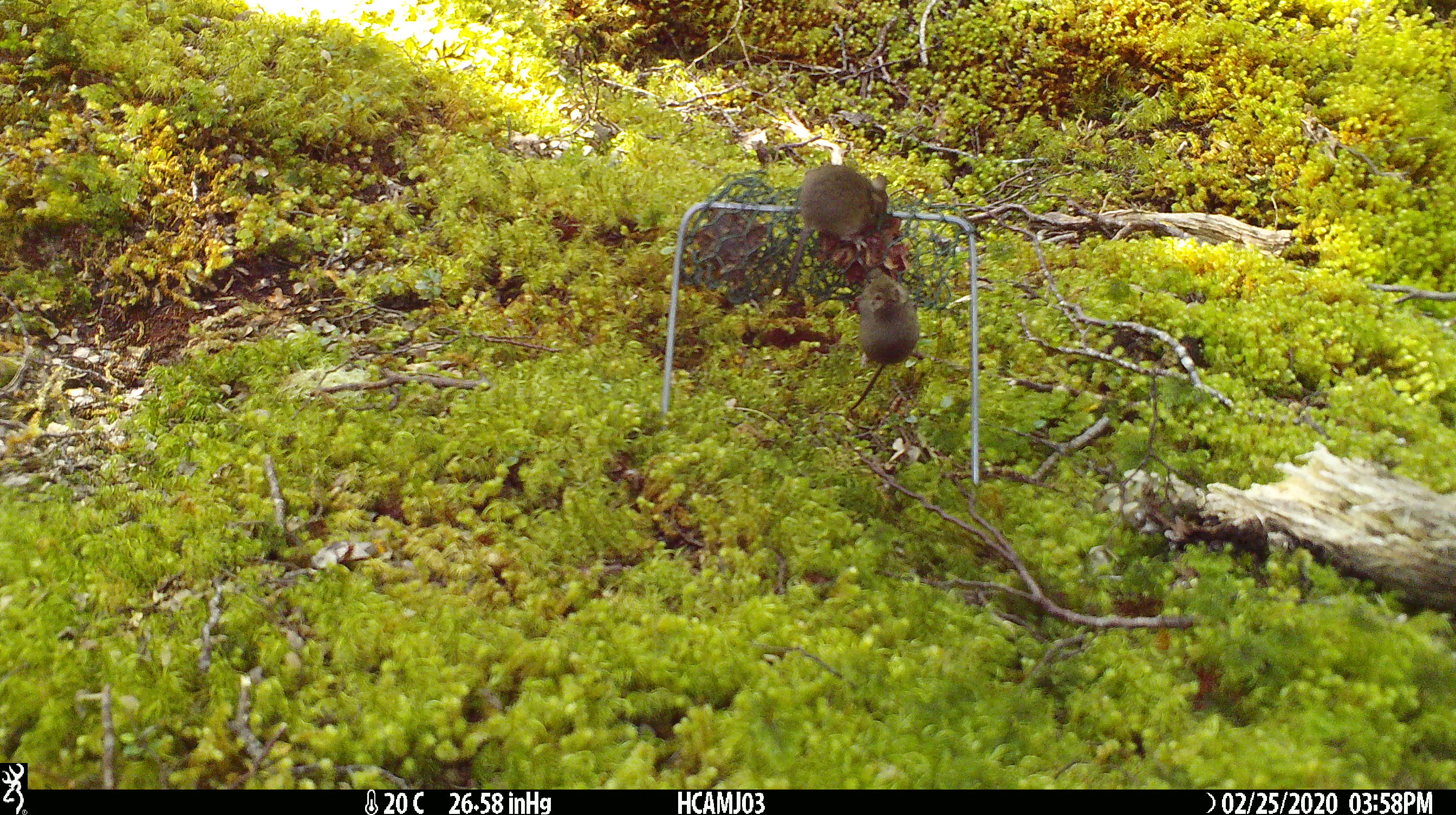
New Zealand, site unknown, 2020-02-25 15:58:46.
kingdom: Animalia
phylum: Chordata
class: Mammalia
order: Rodentia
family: Muridae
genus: Mus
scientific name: Mus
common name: mouse